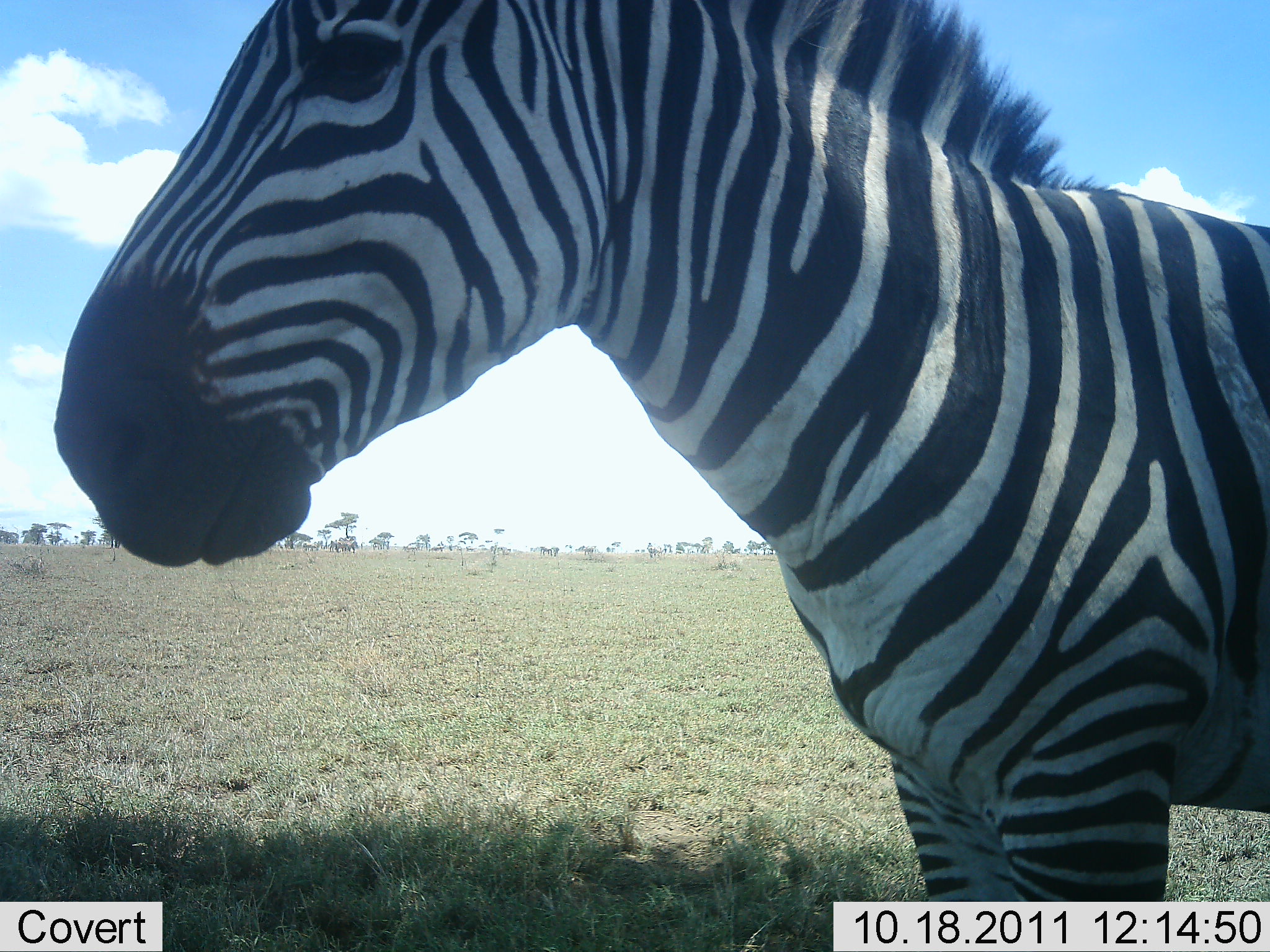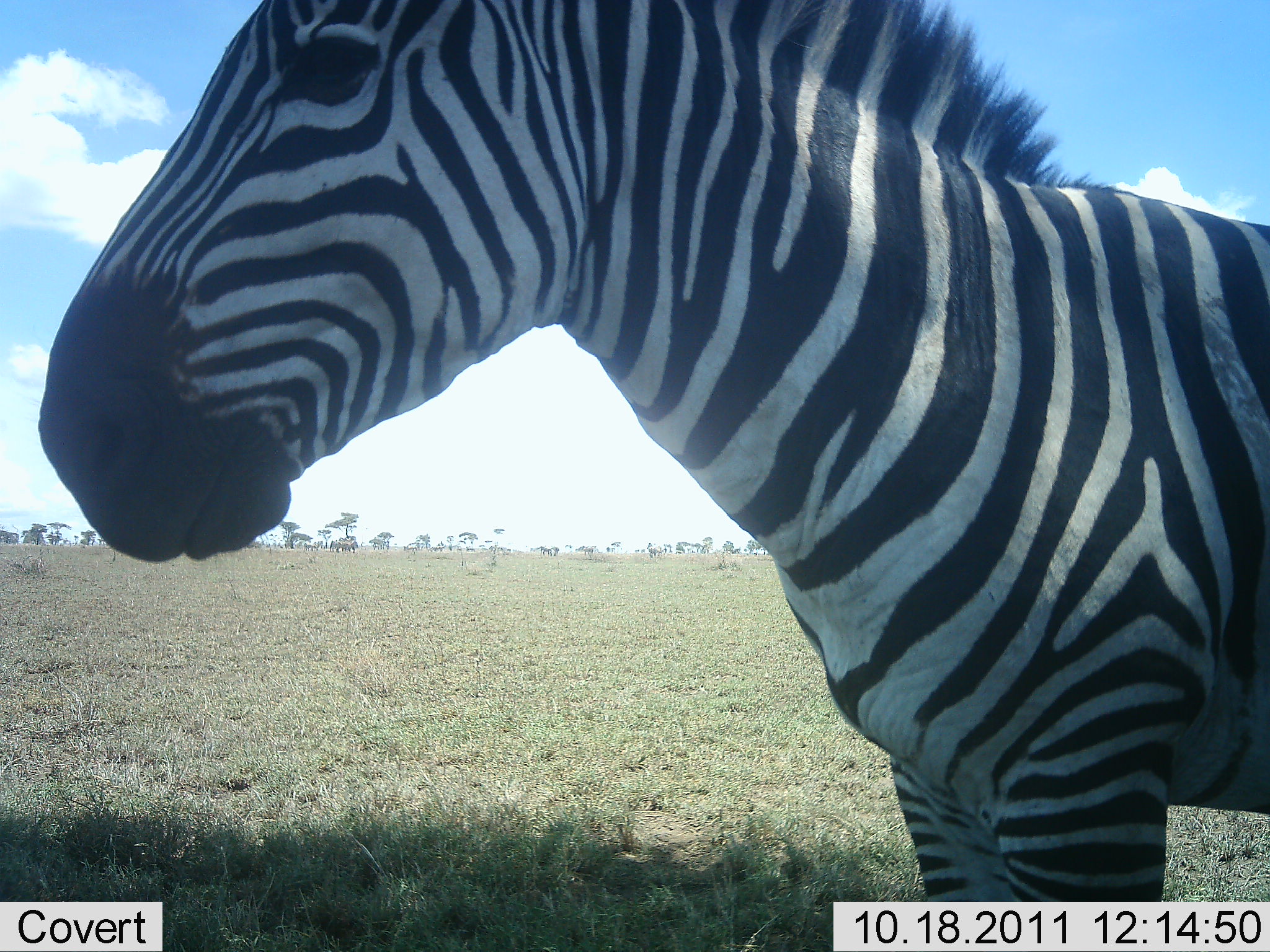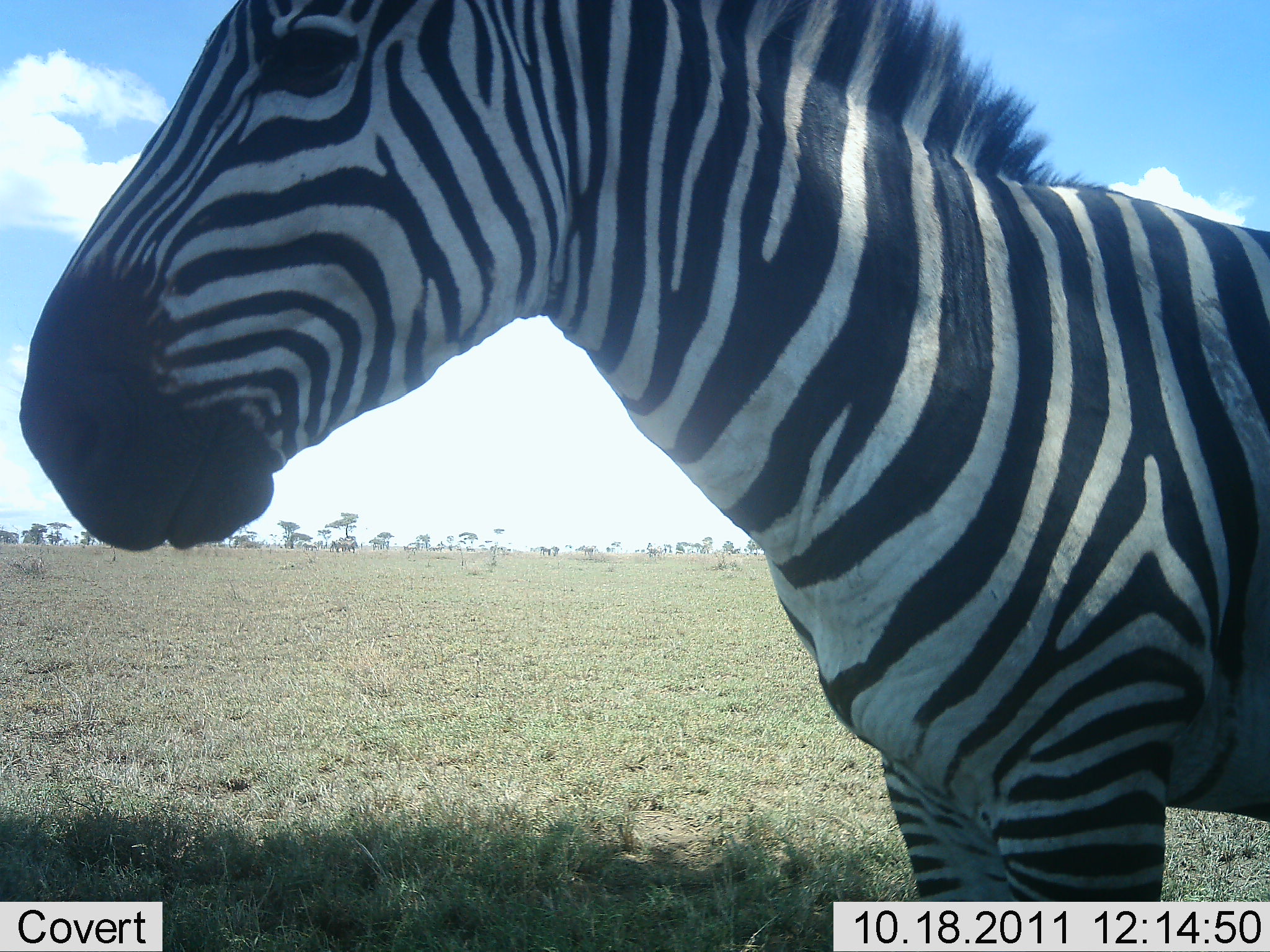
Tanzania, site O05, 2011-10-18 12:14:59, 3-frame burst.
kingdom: Animalia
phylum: Chordata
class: Mammalia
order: Perissodactyla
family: Equidae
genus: Equus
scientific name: Equus quagga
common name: plains zebra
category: zebra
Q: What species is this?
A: Zebra (plains zebra) (Equus quagga).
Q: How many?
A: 1.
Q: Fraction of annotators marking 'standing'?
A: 92%.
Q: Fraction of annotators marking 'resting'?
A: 15%.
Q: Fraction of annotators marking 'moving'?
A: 0%.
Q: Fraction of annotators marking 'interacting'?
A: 0%.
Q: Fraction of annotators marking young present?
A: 0%.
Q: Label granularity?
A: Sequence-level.